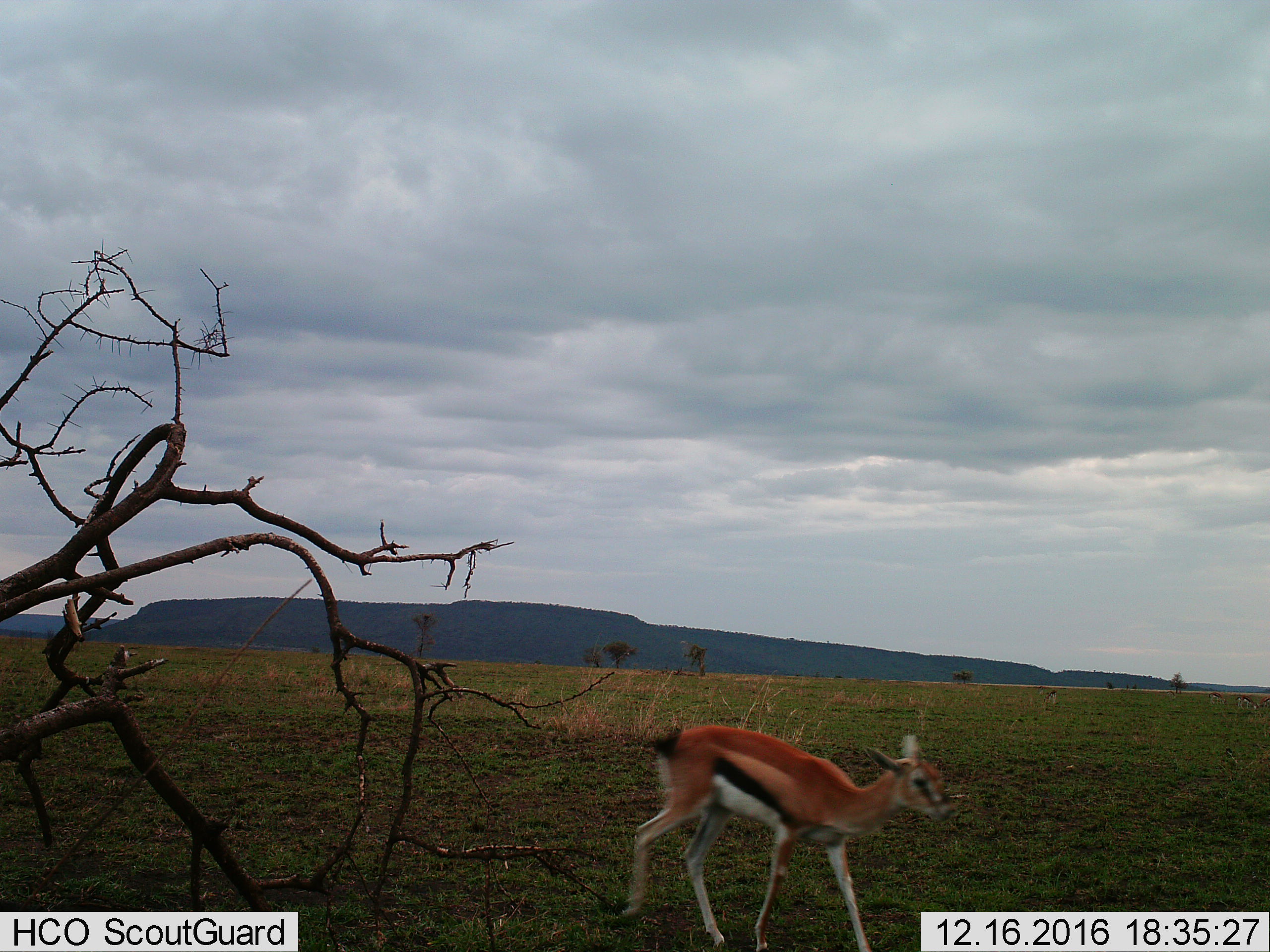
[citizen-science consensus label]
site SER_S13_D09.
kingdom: Animalia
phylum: Chordata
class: Mammalia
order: Artiodactyla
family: Bovidae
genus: Eudorcas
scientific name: Eudorcas thomsonii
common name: thomson's gazelle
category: gazellethomsons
Gazellethomsons (thomson's gazelle) (Eudorcas thomsonii), count 1. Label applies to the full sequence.